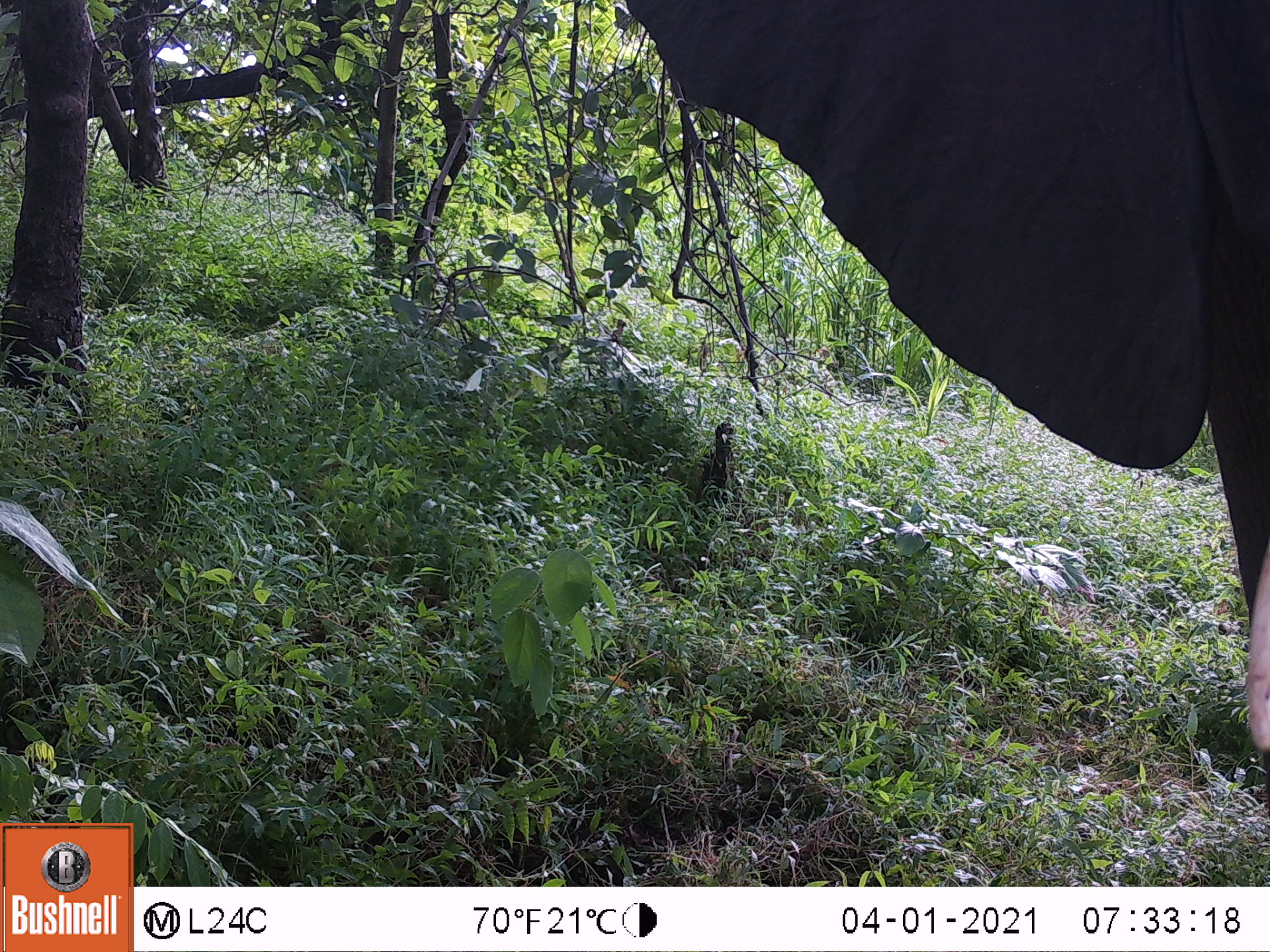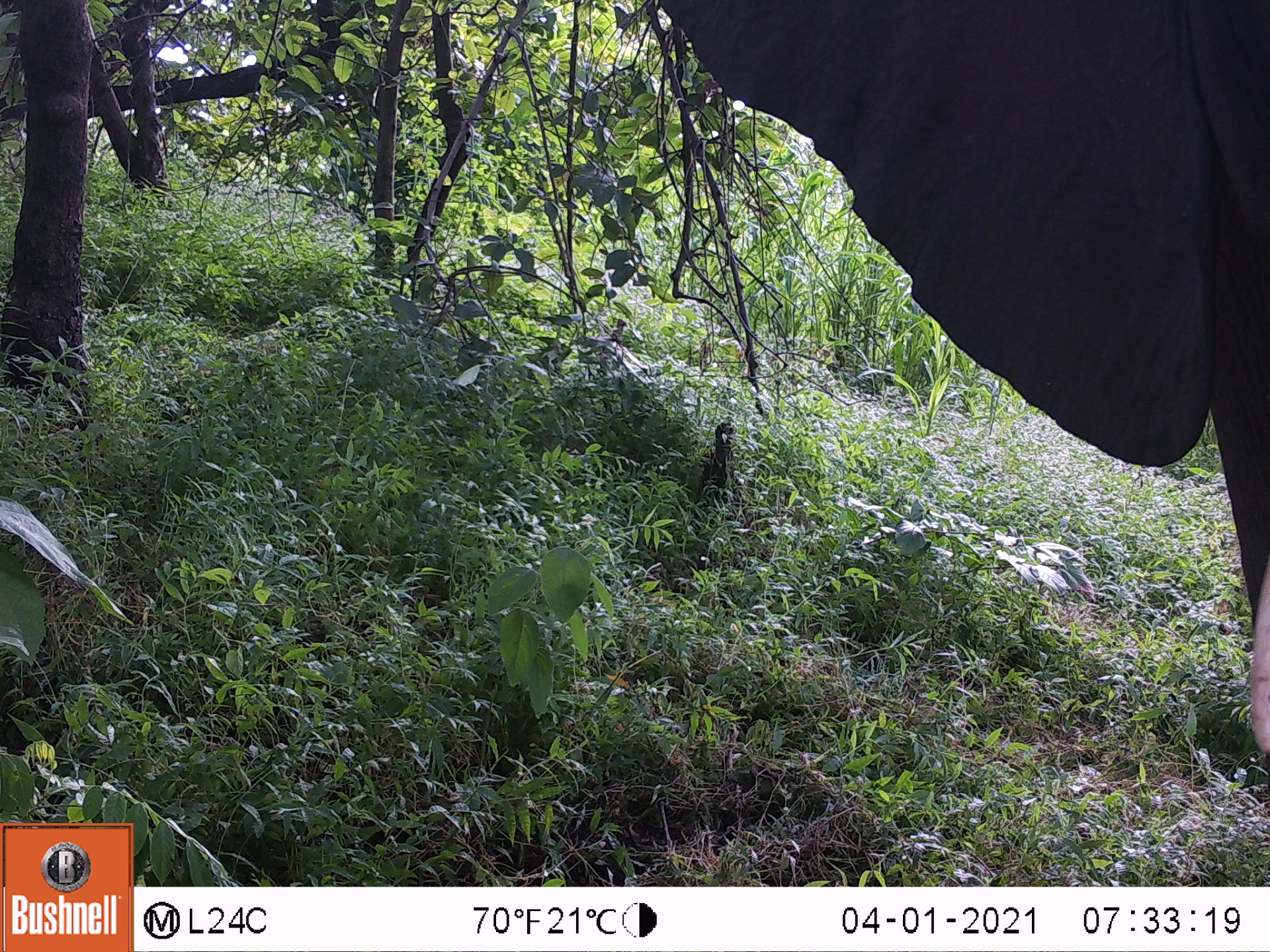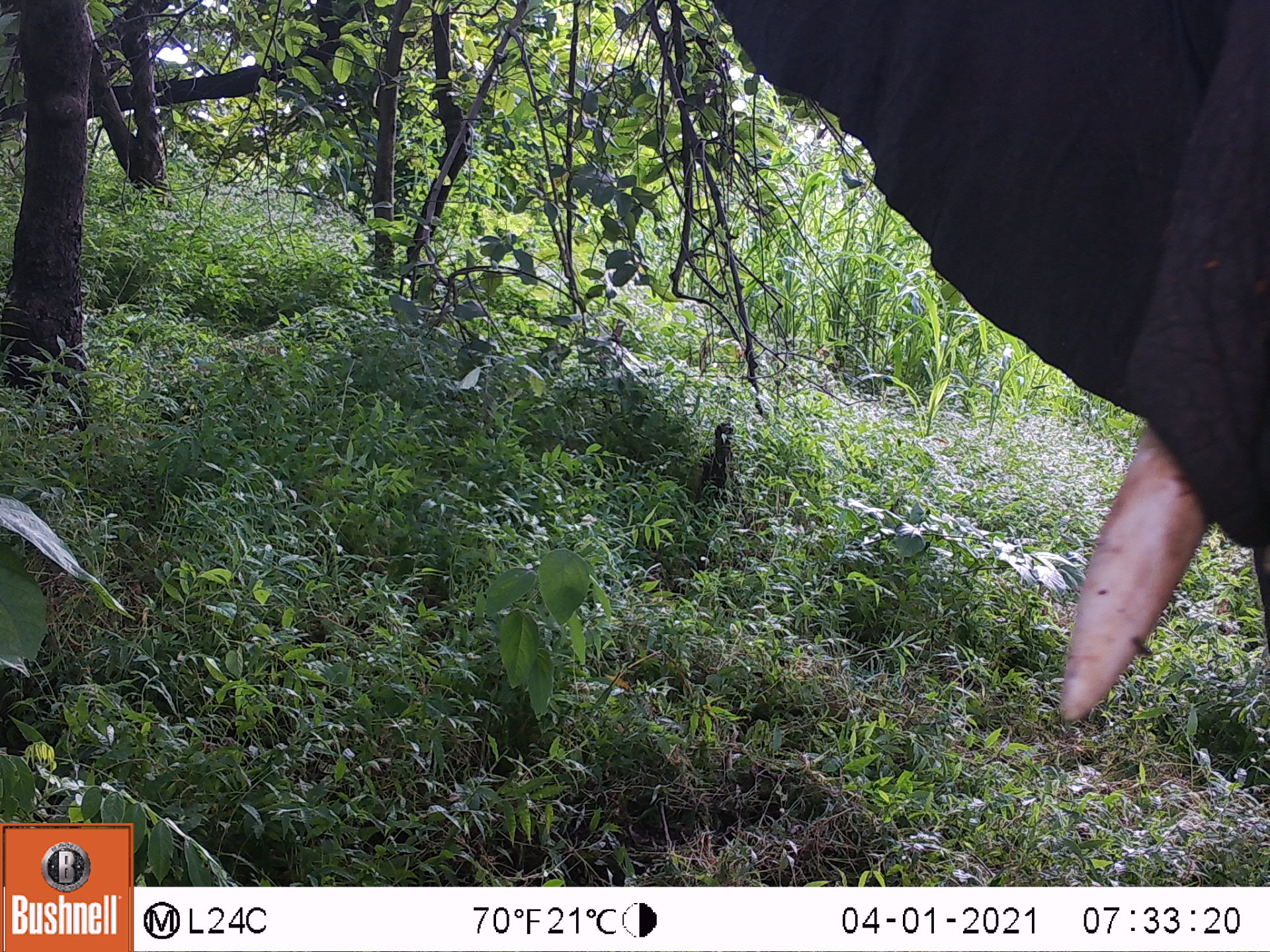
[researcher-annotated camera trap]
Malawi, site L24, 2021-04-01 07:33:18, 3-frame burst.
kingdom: Animalia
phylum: Chordata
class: Mammalia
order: Proboscidea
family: Elephantidae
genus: Loxodonta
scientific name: Loxodonta africana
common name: african savanna elephant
African savanna elephant (Loxodonta africana), count 1.